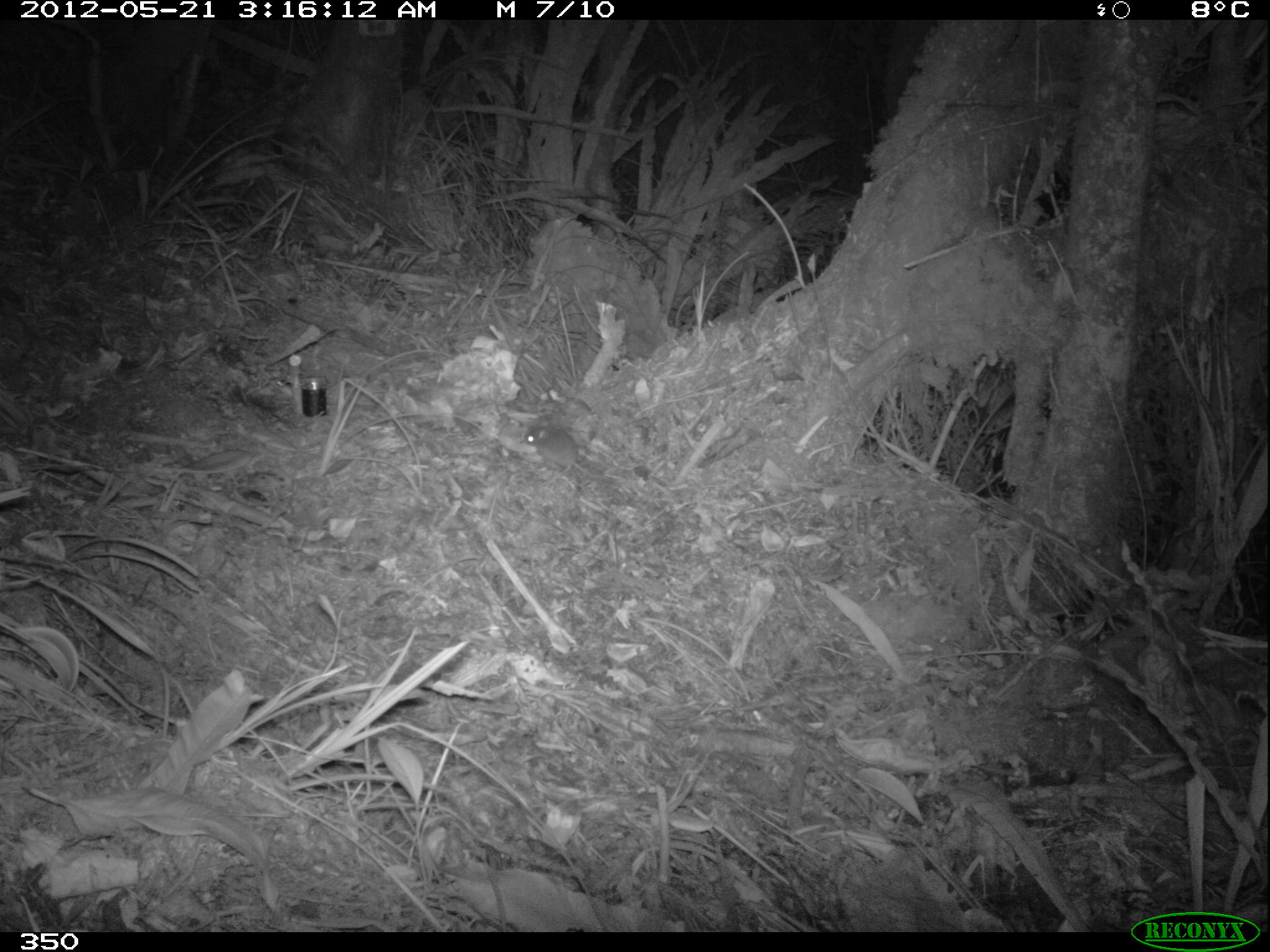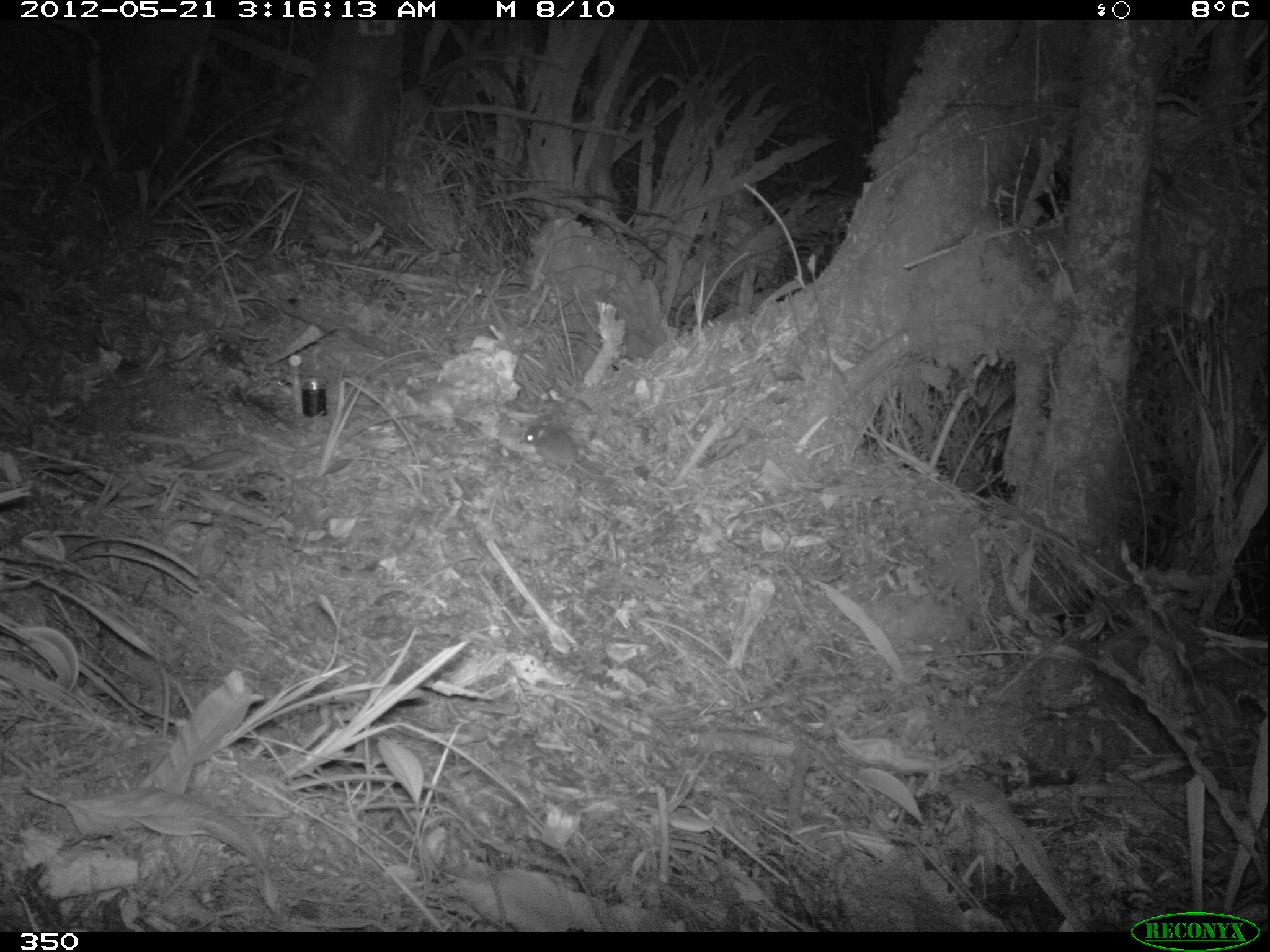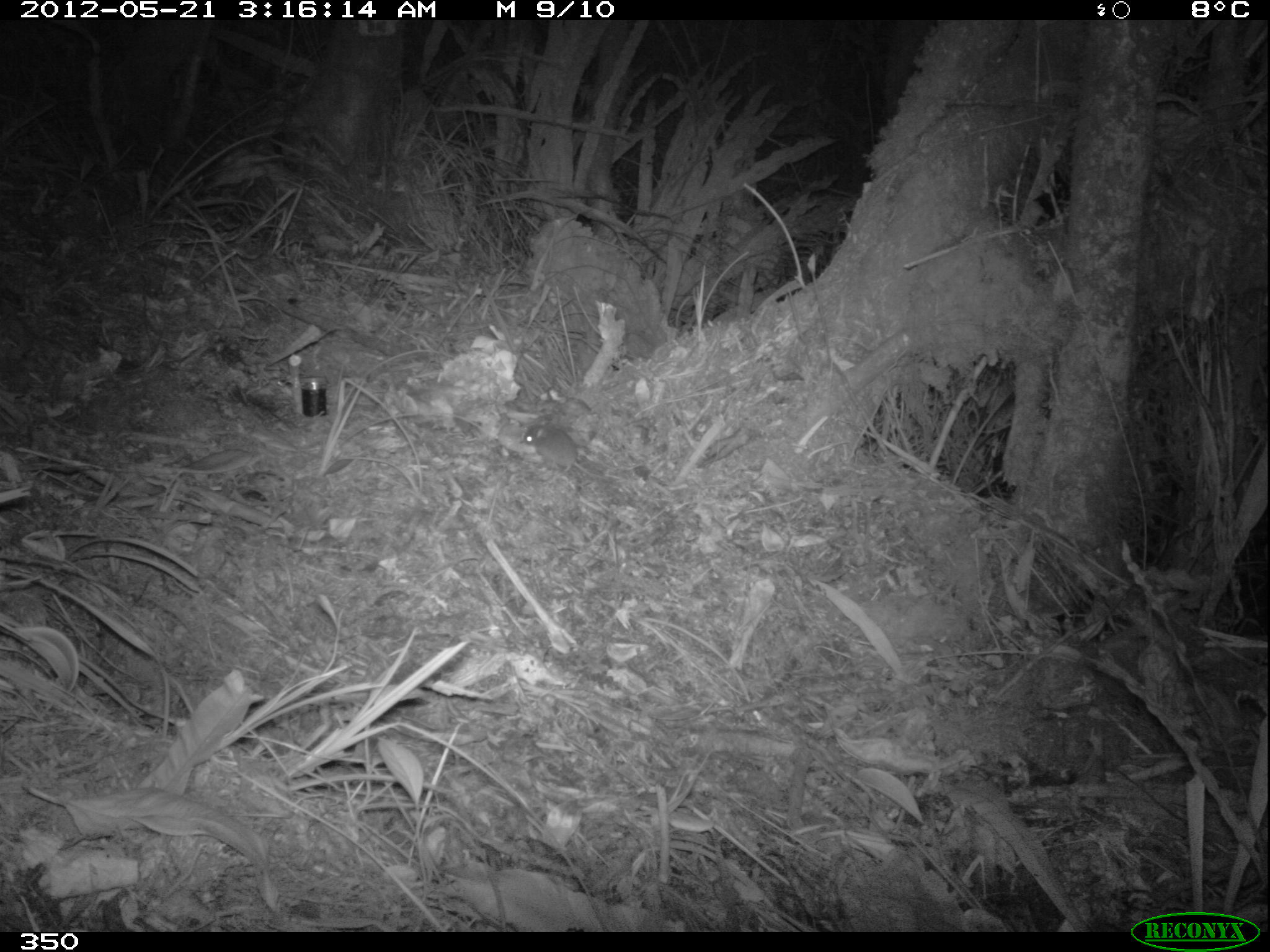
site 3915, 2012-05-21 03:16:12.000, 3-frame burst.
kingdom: Animalia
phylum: Chordata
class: Mammalia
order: Rodentia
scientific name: Rodentia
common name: rodents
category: unknown rodent